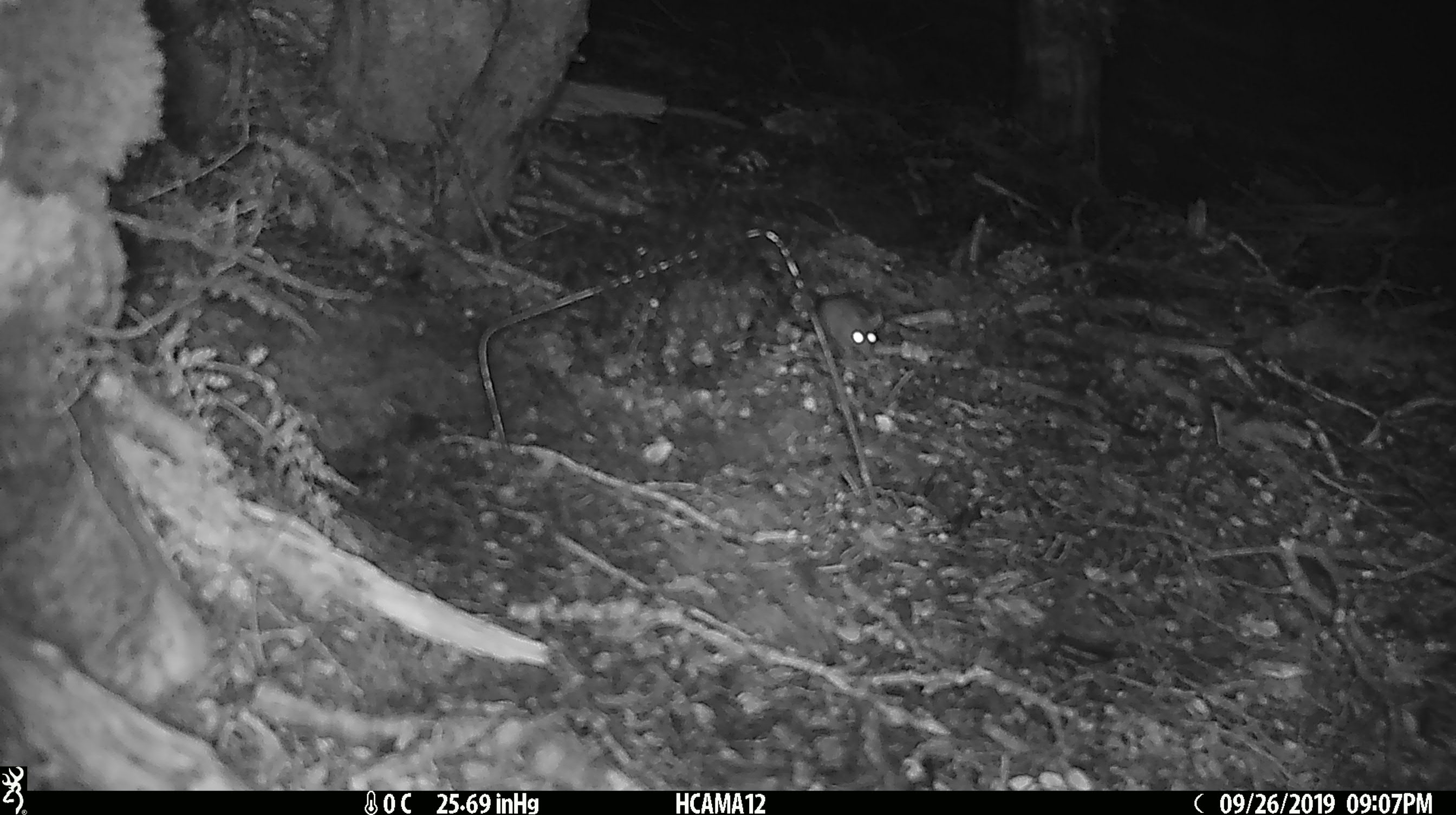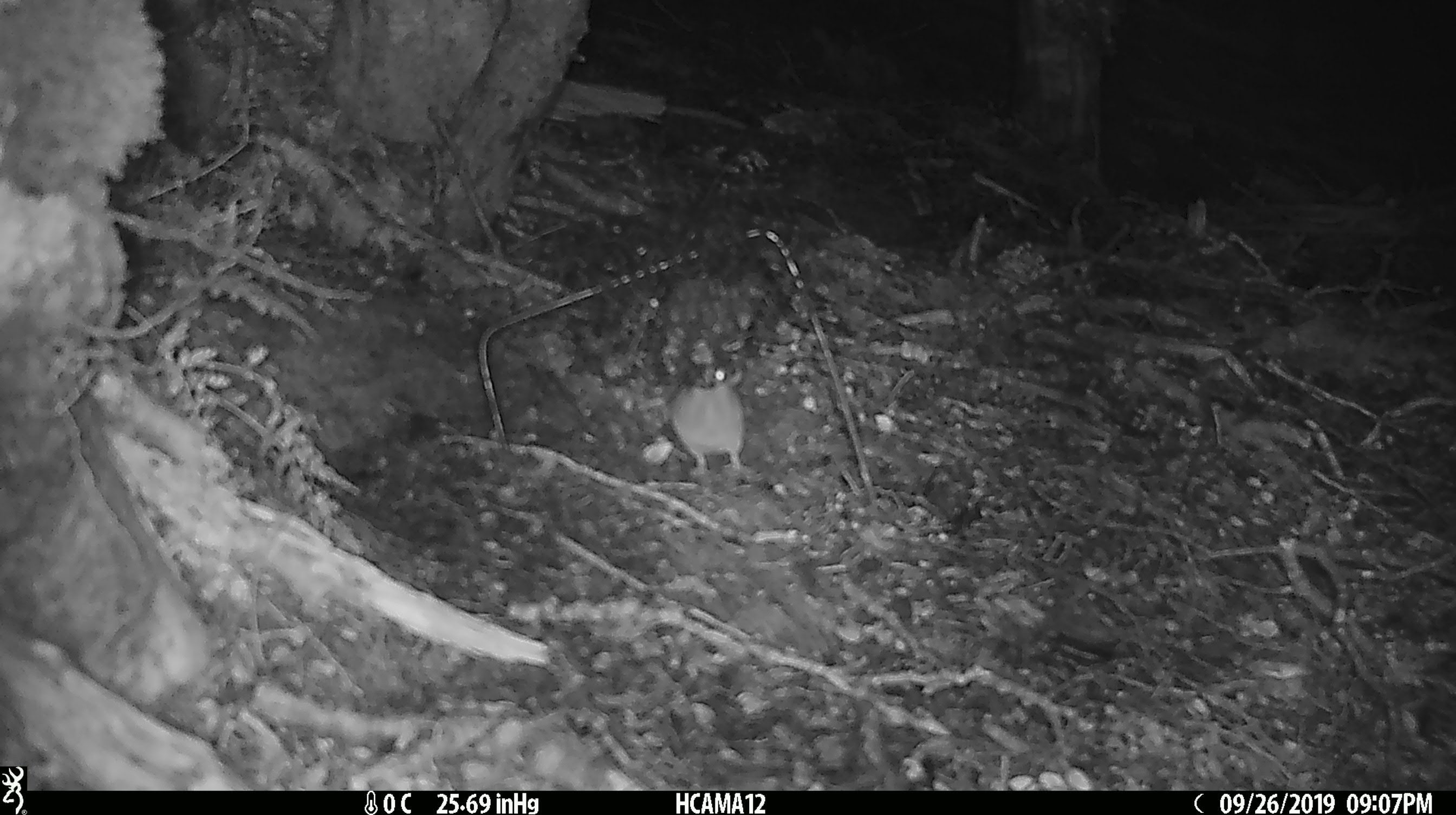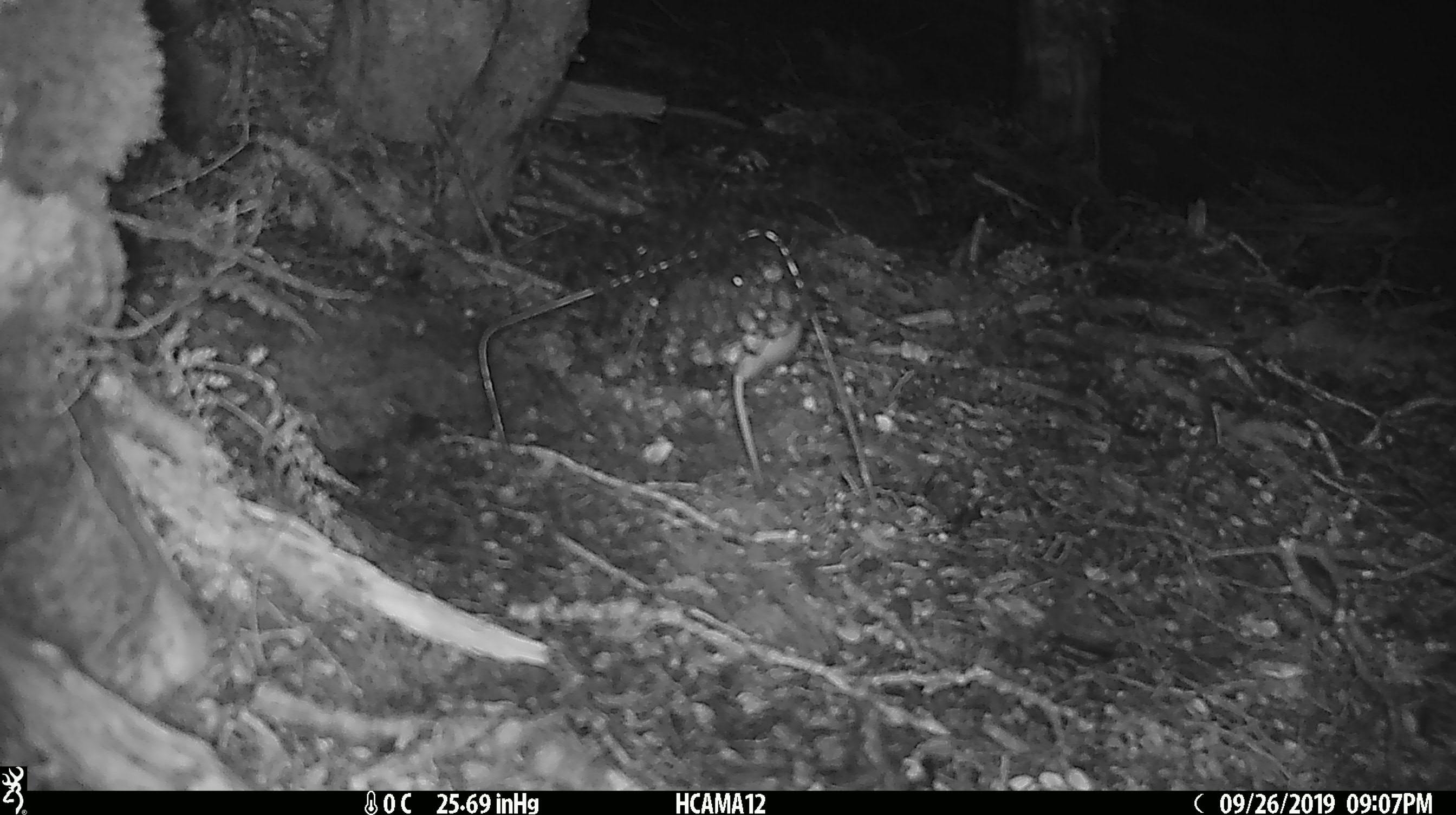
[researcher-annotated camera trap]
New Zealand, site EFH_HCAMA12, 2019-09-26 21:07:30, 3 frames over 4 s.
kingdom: Animalia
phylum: Chordata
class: Mammalia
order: Rodentia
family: Muridae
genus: Mus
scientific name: Mus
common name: mouse